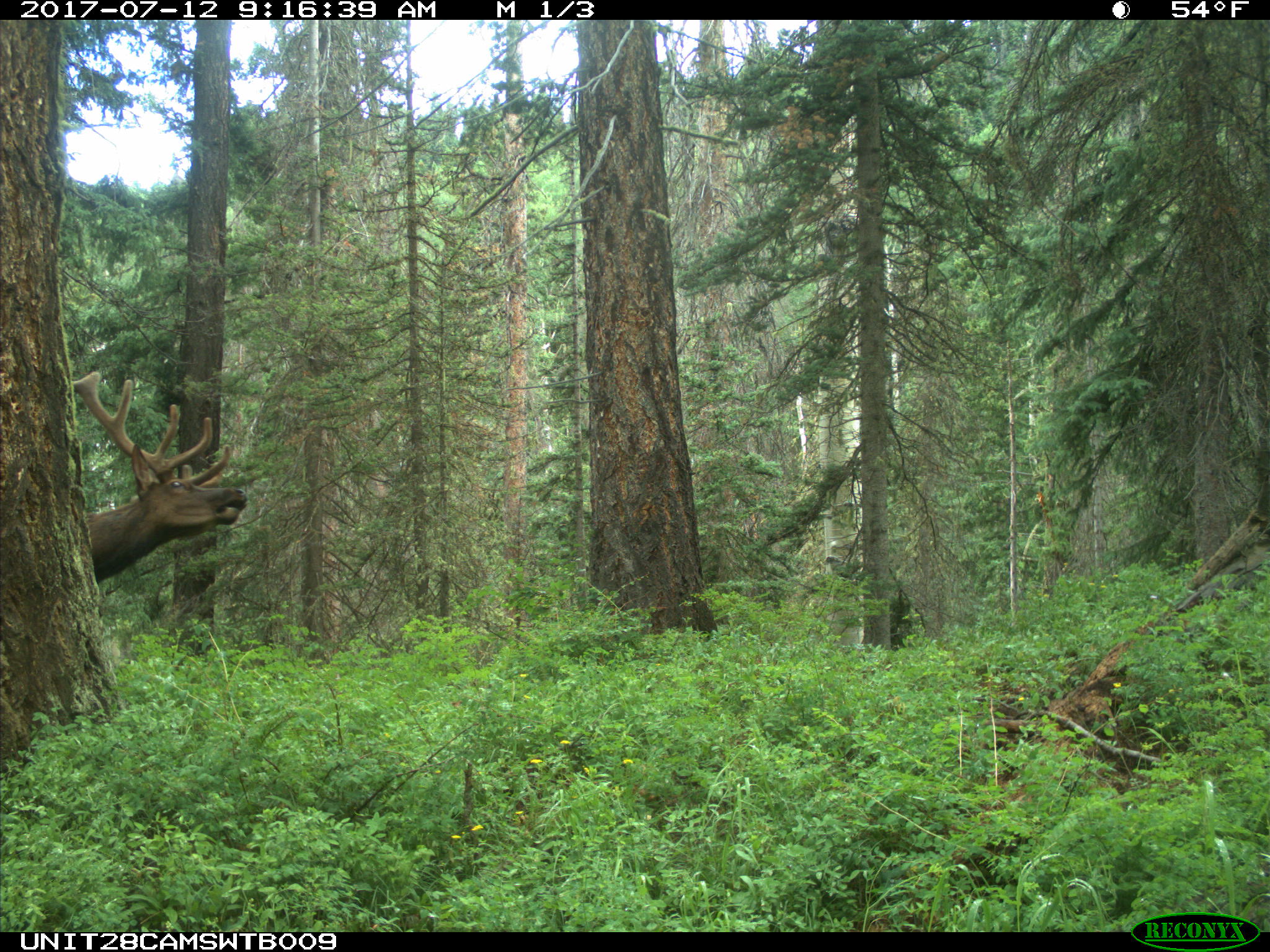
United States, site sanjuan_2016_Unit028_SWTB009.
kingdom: Animalia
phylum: Chordata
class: Mammalia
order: Artiodactyla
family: Cervidae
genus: Cervus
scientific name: Cervus elaphus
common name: red deer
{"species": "Cervus elaphus (red deer)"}